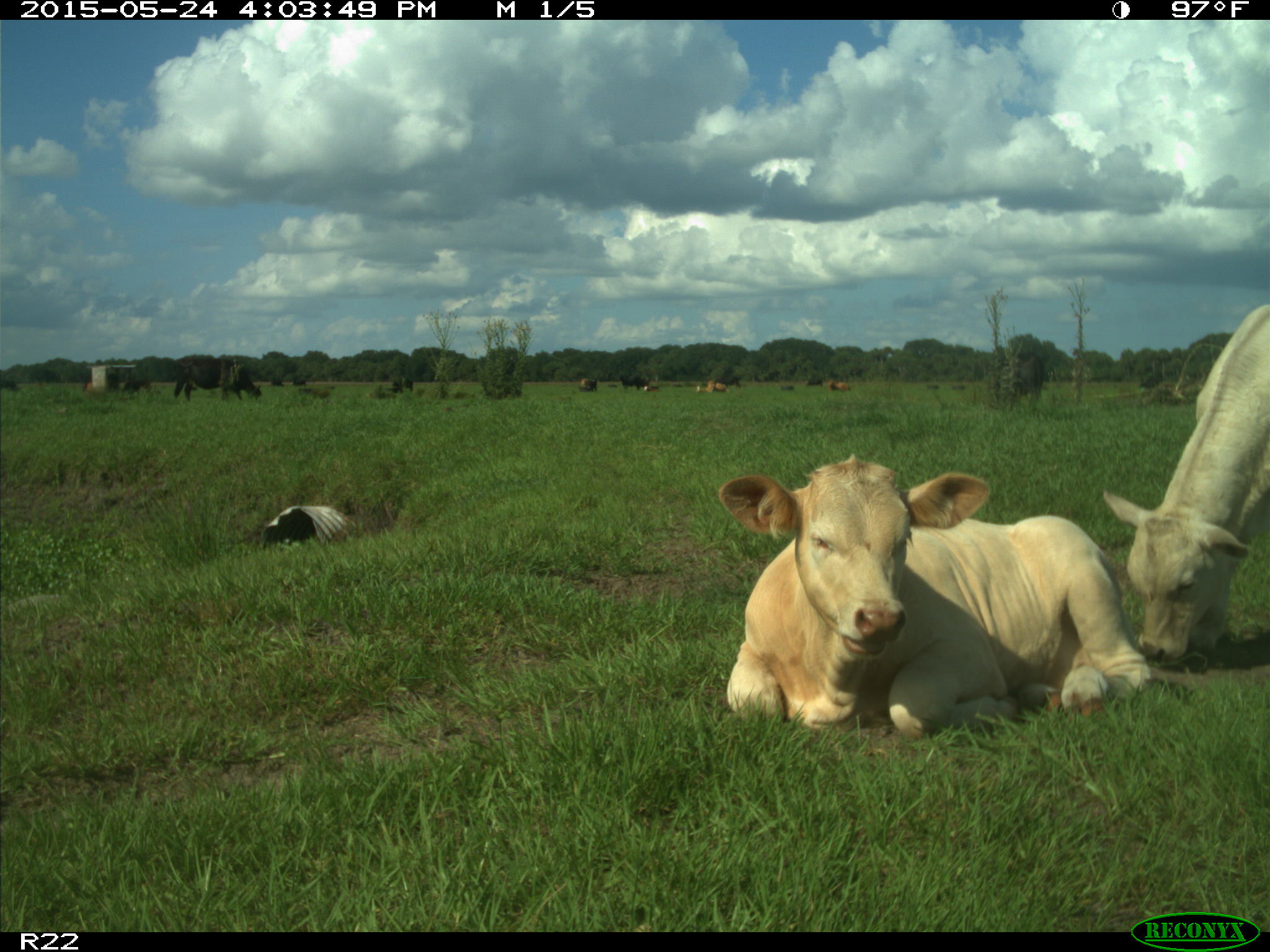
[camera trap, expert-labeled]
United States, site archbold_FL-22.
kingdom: Animalia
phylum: Chordata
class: Mammalia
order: Artiodactyla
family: Bovidae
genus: Bos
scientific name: Bos taurus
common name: domestic cow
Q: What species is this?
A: Bos taurus (domestic cow).